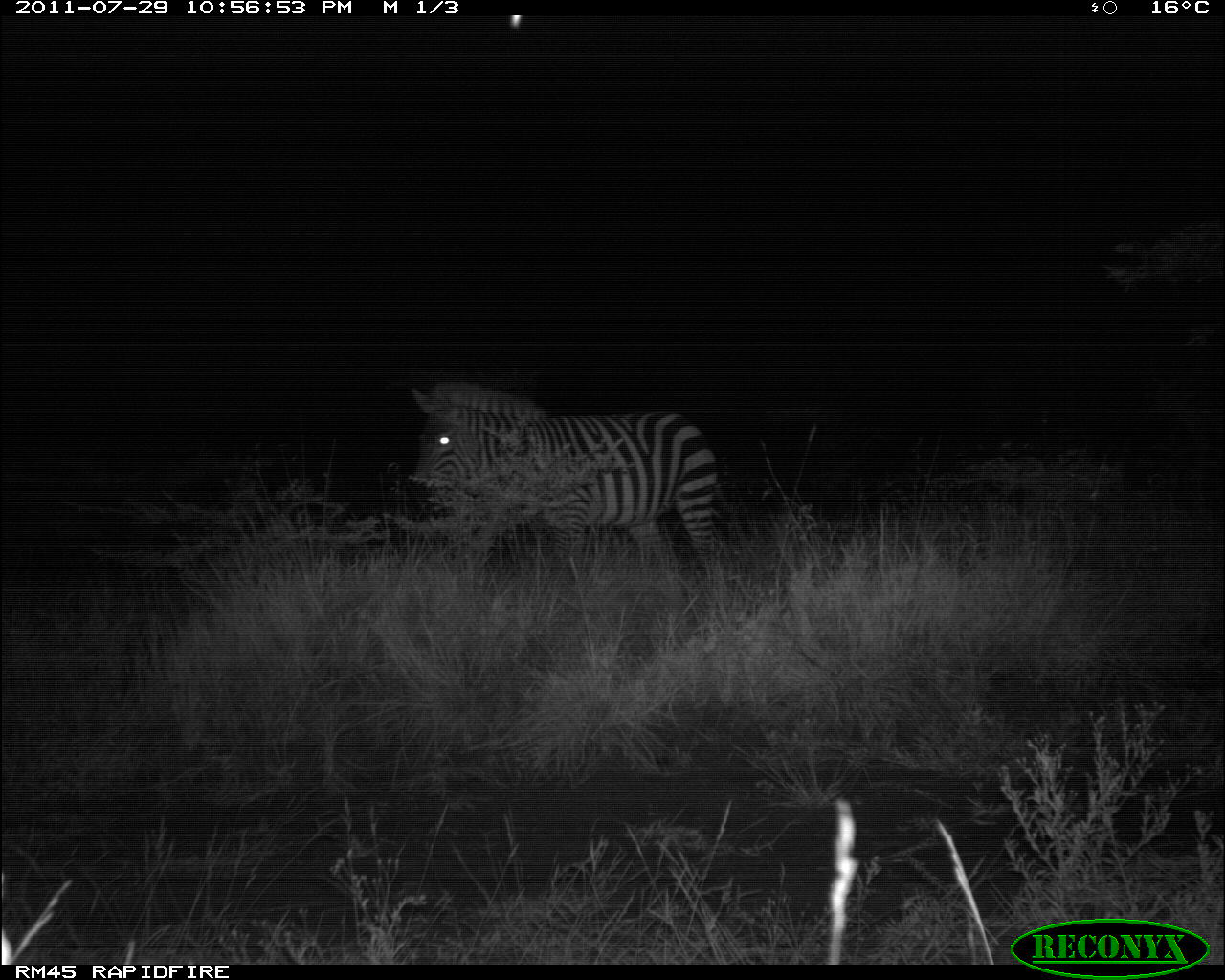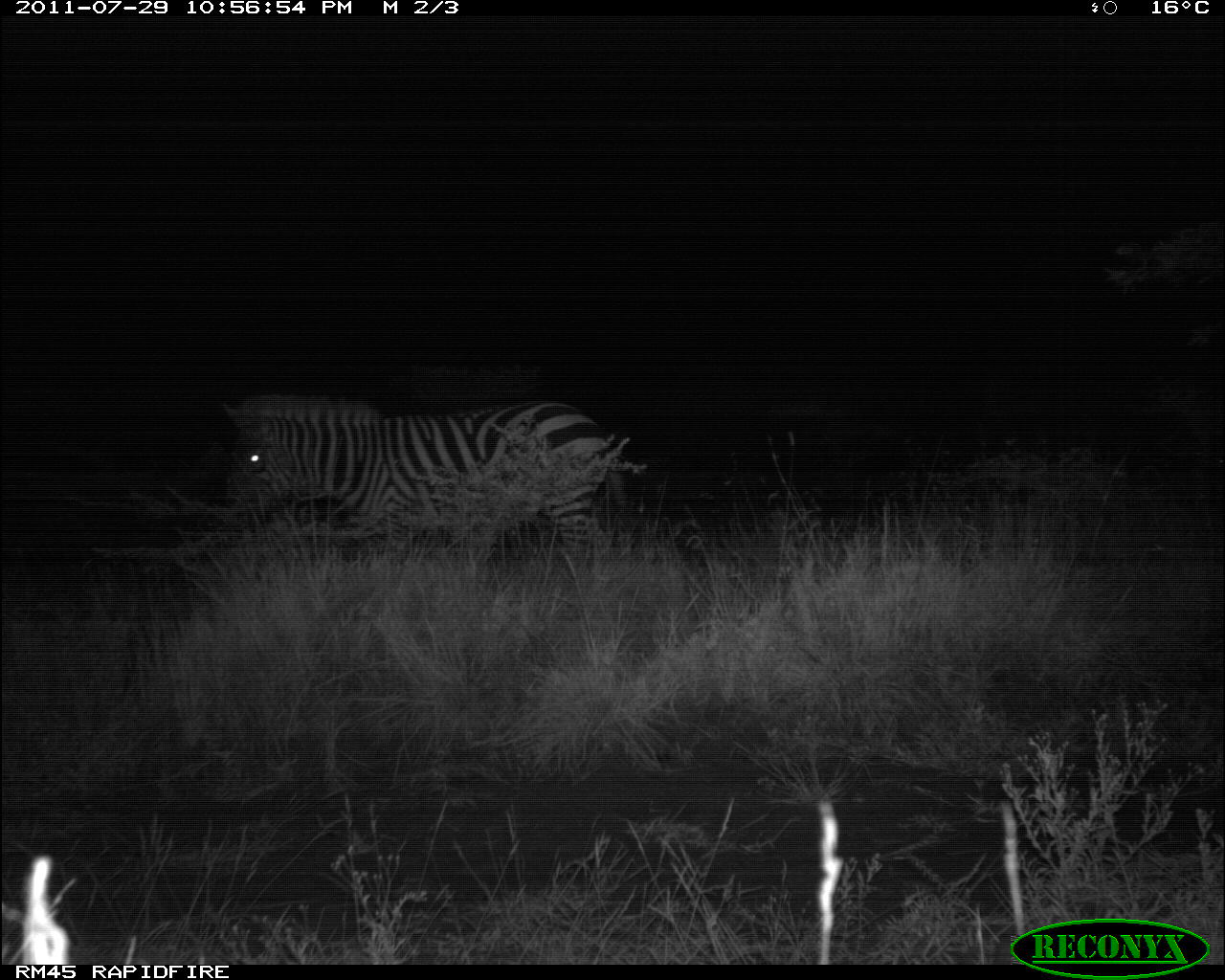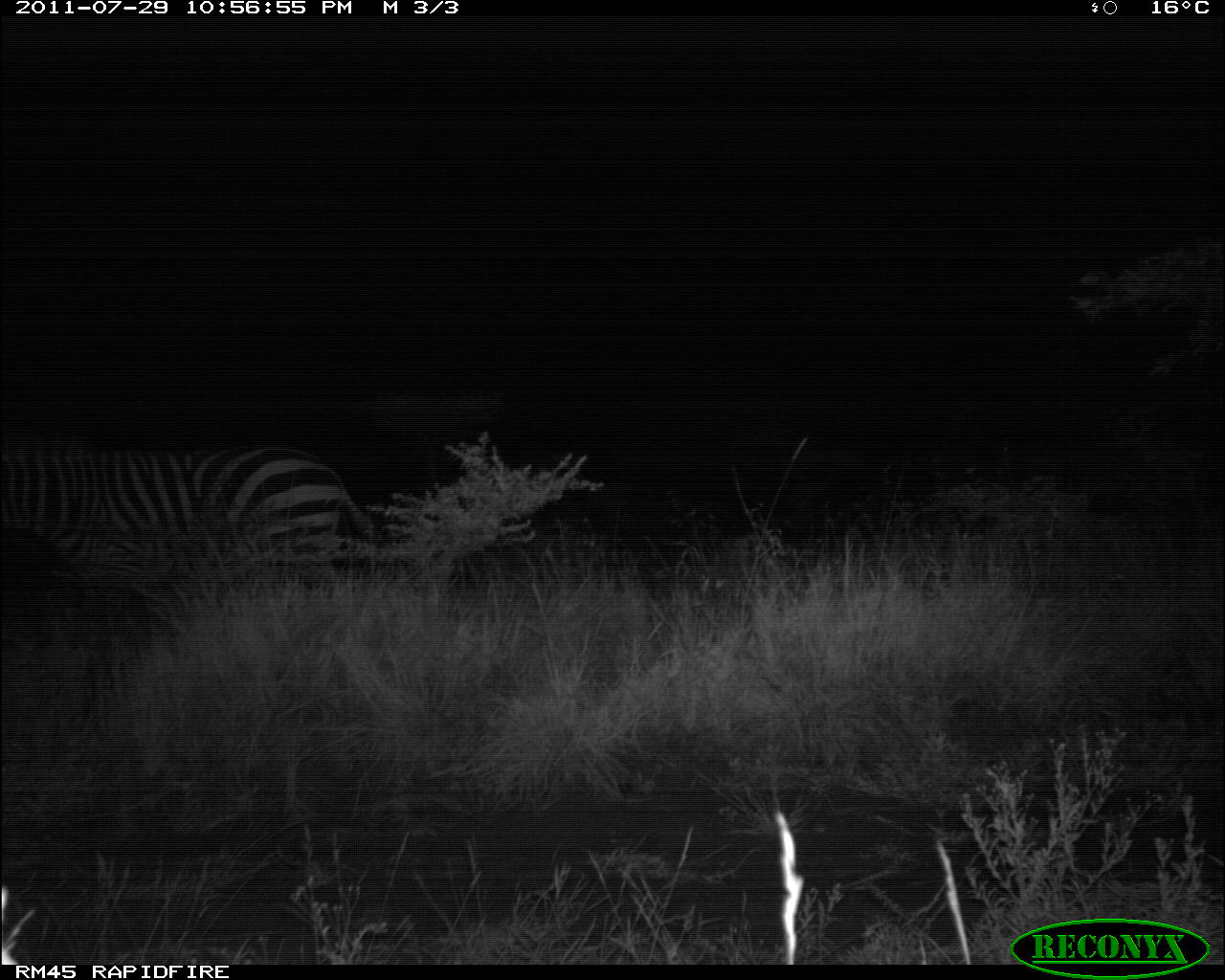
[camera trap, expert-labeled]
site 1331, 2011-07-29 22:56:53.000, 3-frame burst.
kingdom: Animalia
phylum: Chordata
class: Mammalia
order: Perissodactyla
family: Equidae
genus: Equus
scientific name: Equus quagga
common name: plains zebra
Equus quagga (plains zebra), count 1.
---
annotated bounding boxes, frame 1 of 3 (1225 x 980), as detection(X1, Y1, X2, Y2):
equus quagga: detection(407, 380, 725, 591)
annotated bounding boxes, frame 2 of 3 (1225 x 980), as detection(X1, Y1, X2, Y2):
equus quagga: detection(214, 385, 631, 567)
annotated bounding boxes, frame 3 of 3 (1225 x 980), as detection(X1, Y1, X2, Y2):
equus quagga: detection(2, 433, 381, 600)